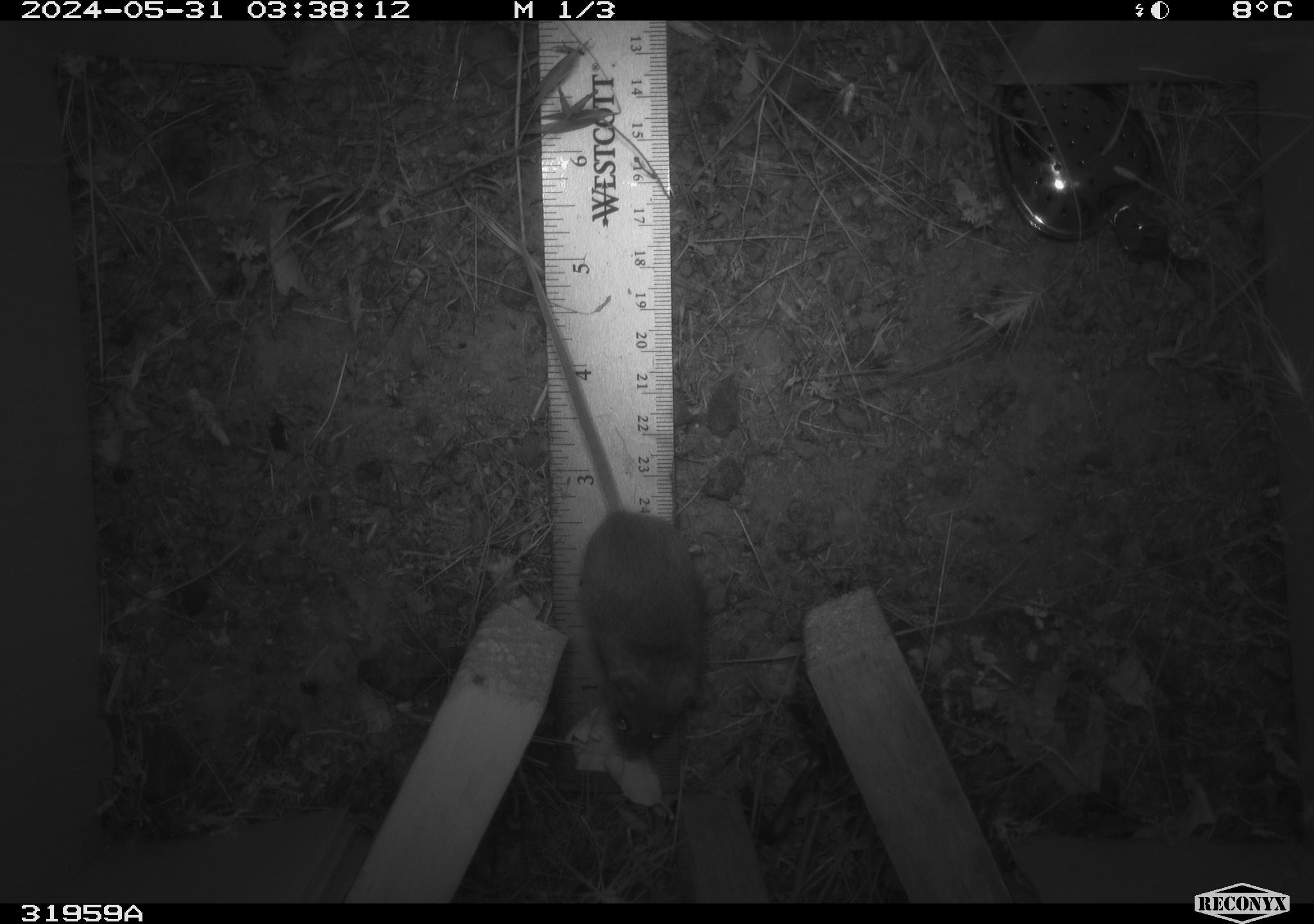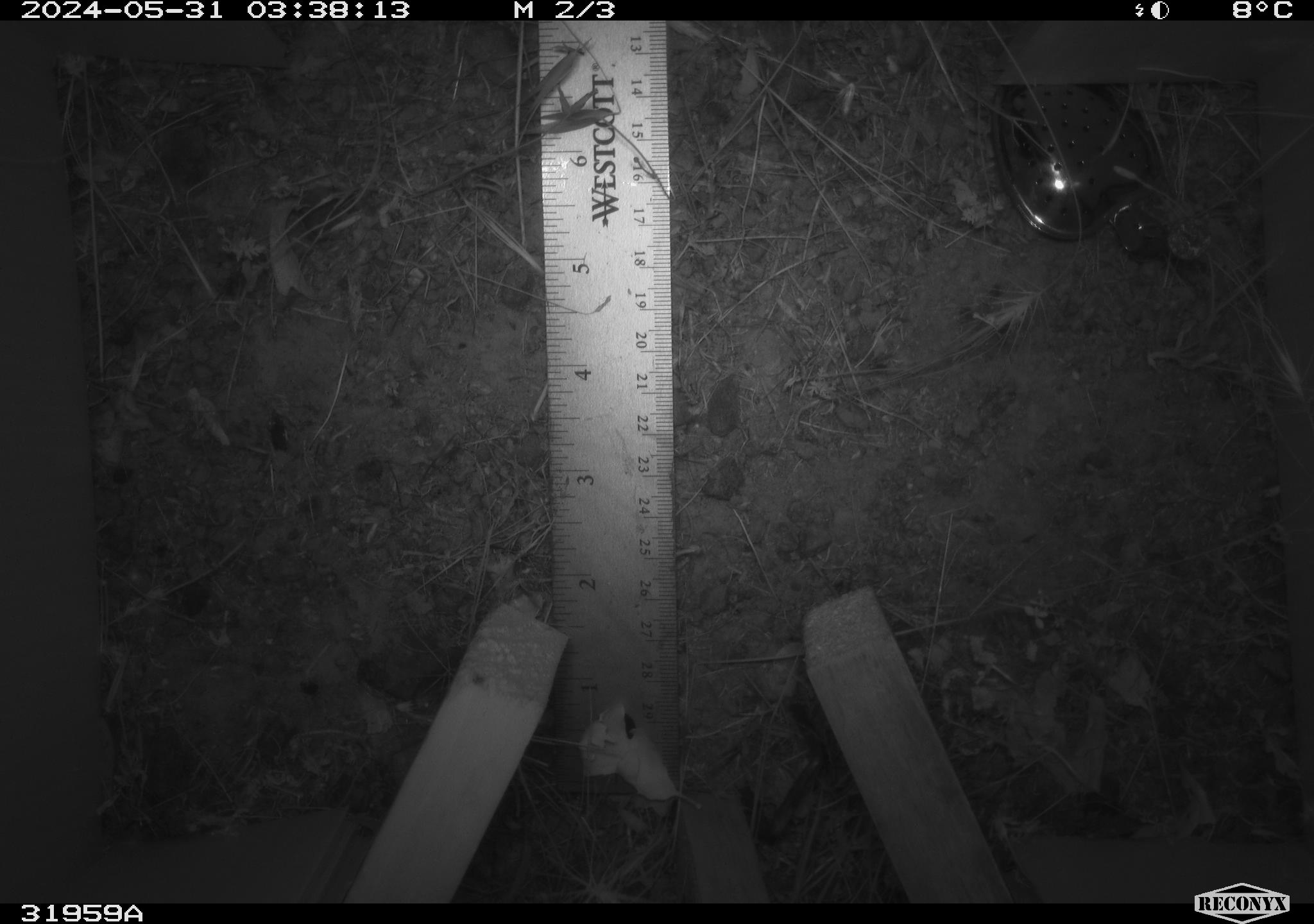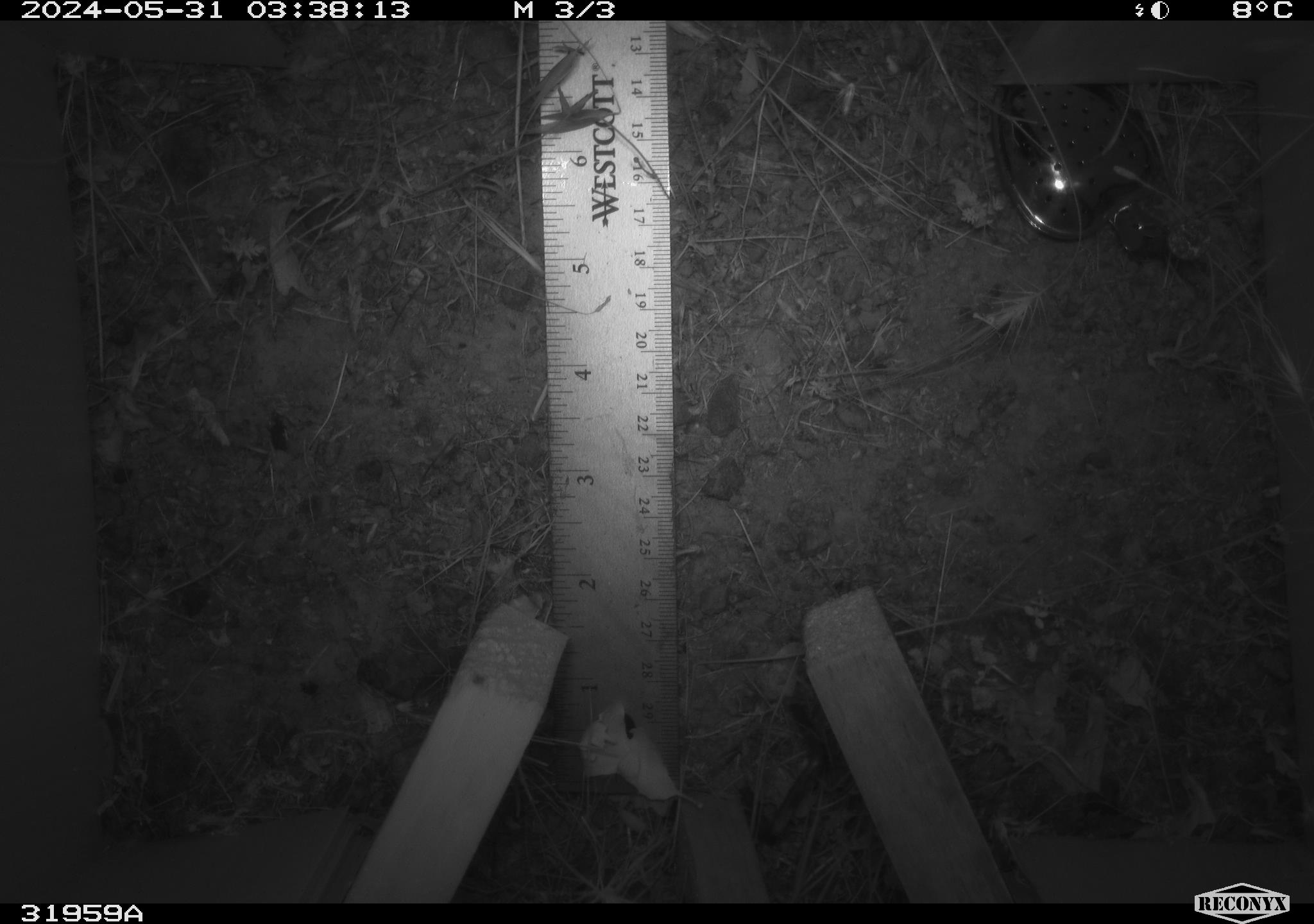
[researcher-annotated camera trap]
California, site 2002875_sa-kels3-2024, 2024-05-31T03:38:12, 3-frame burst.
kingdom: Animalia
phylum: Chordata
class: Mammalia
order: Rodentia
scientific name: Rodentia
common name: rodent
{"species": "rodent (Rodentia)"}